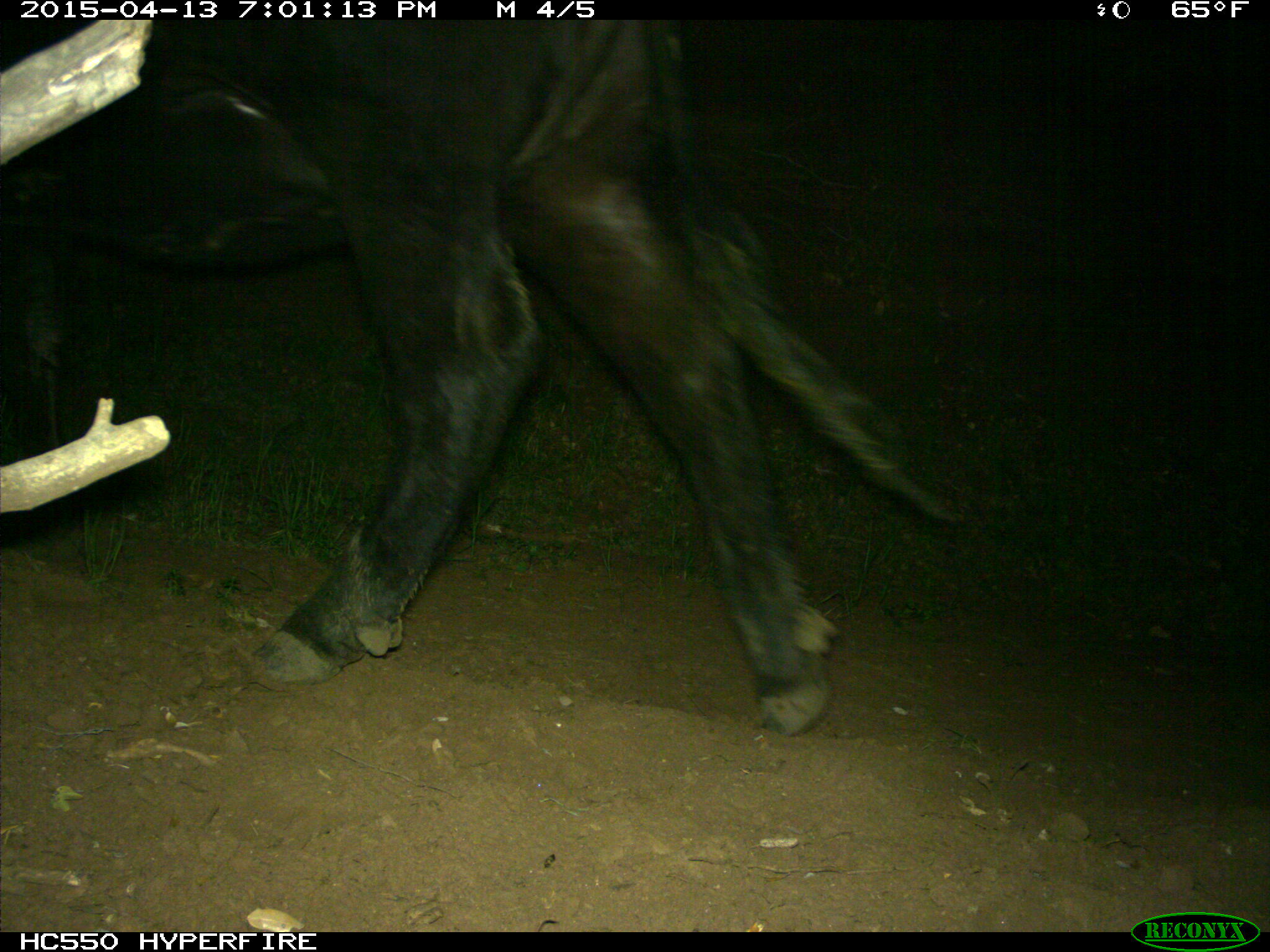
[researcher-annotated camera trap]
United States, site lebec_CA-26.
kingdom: Animalia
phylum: Chordata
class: Mammalia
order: Artiodactyla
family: Bovidae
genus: Bos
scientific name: Bos taurus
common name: domestic cow